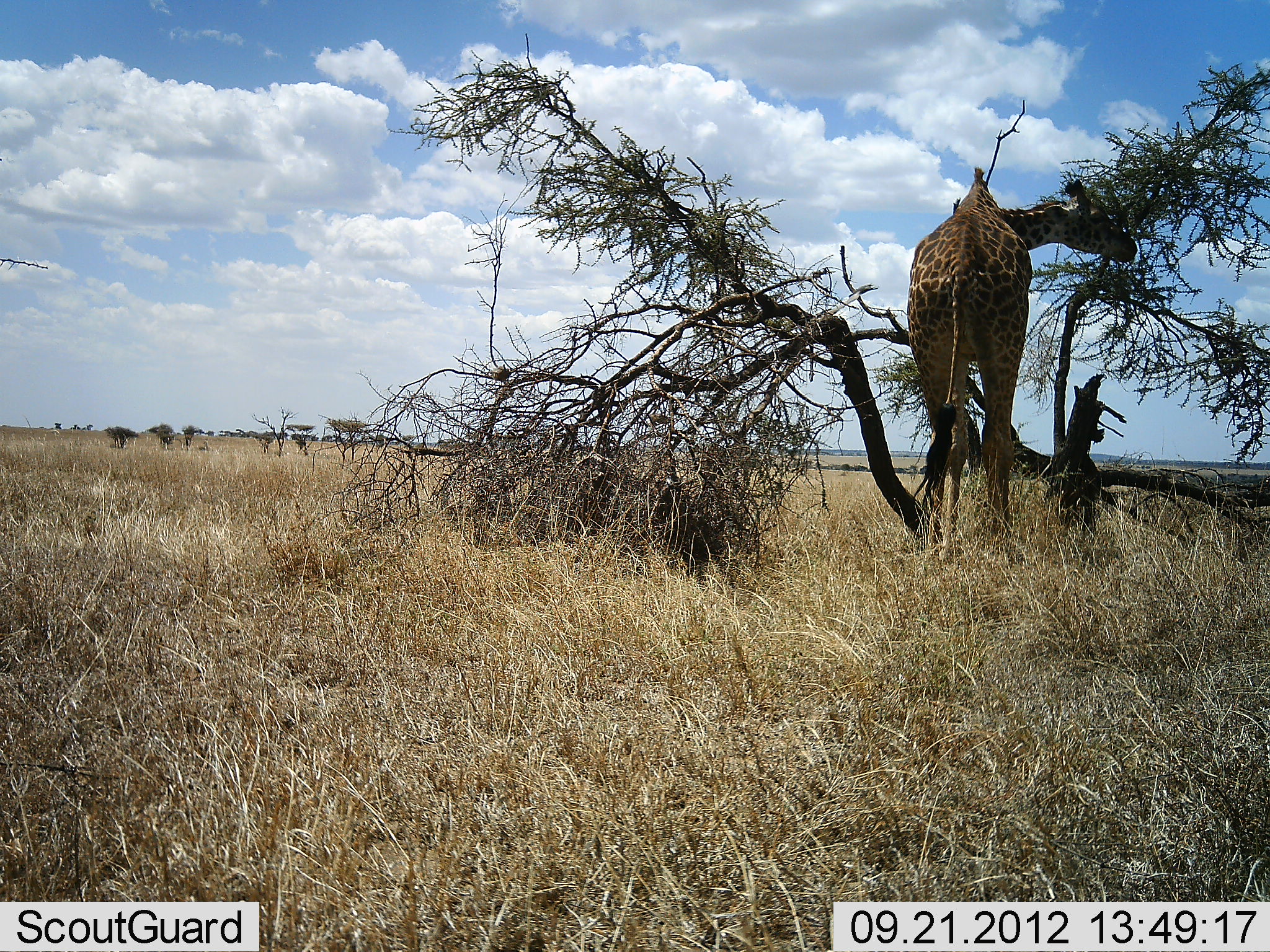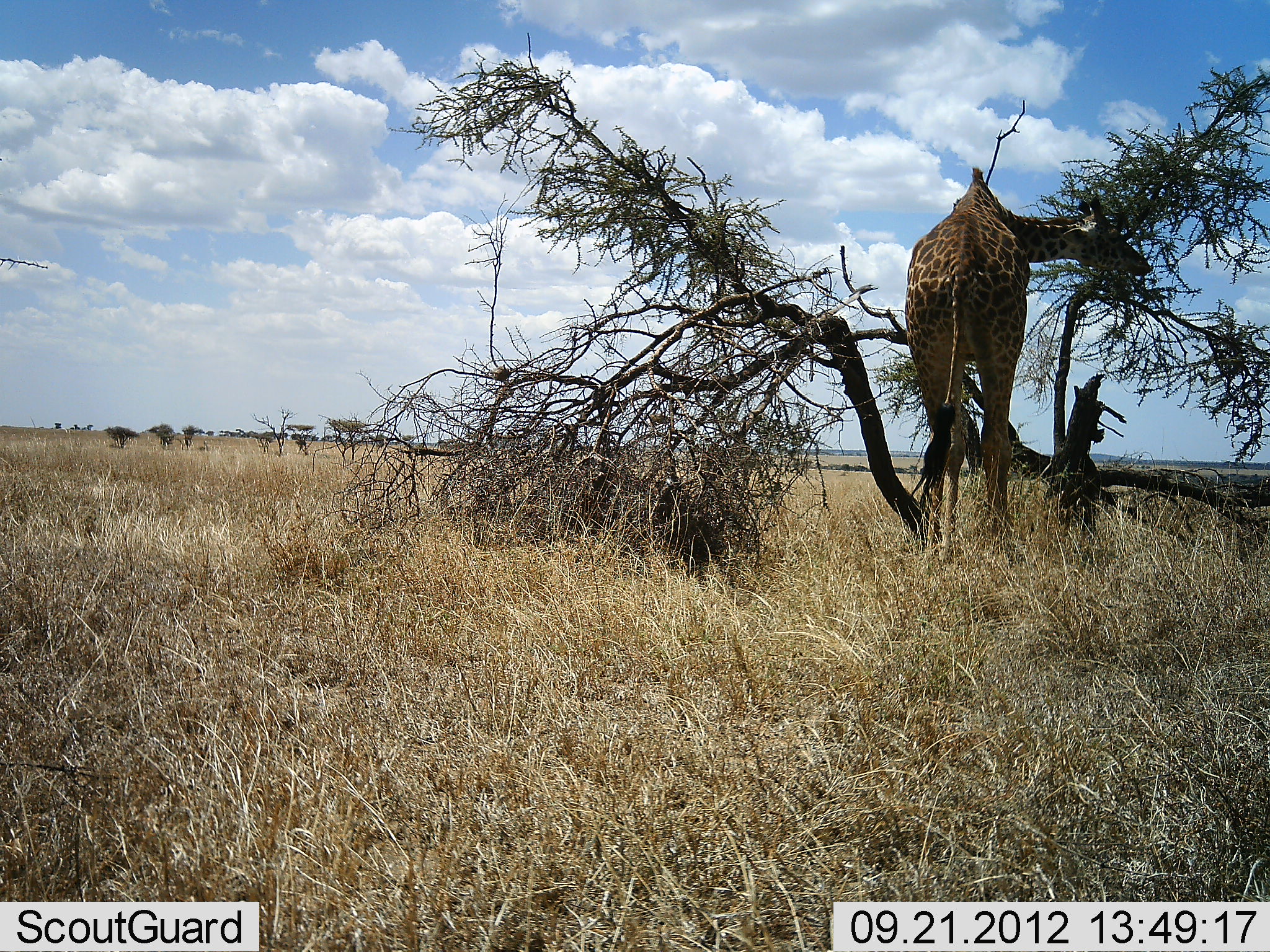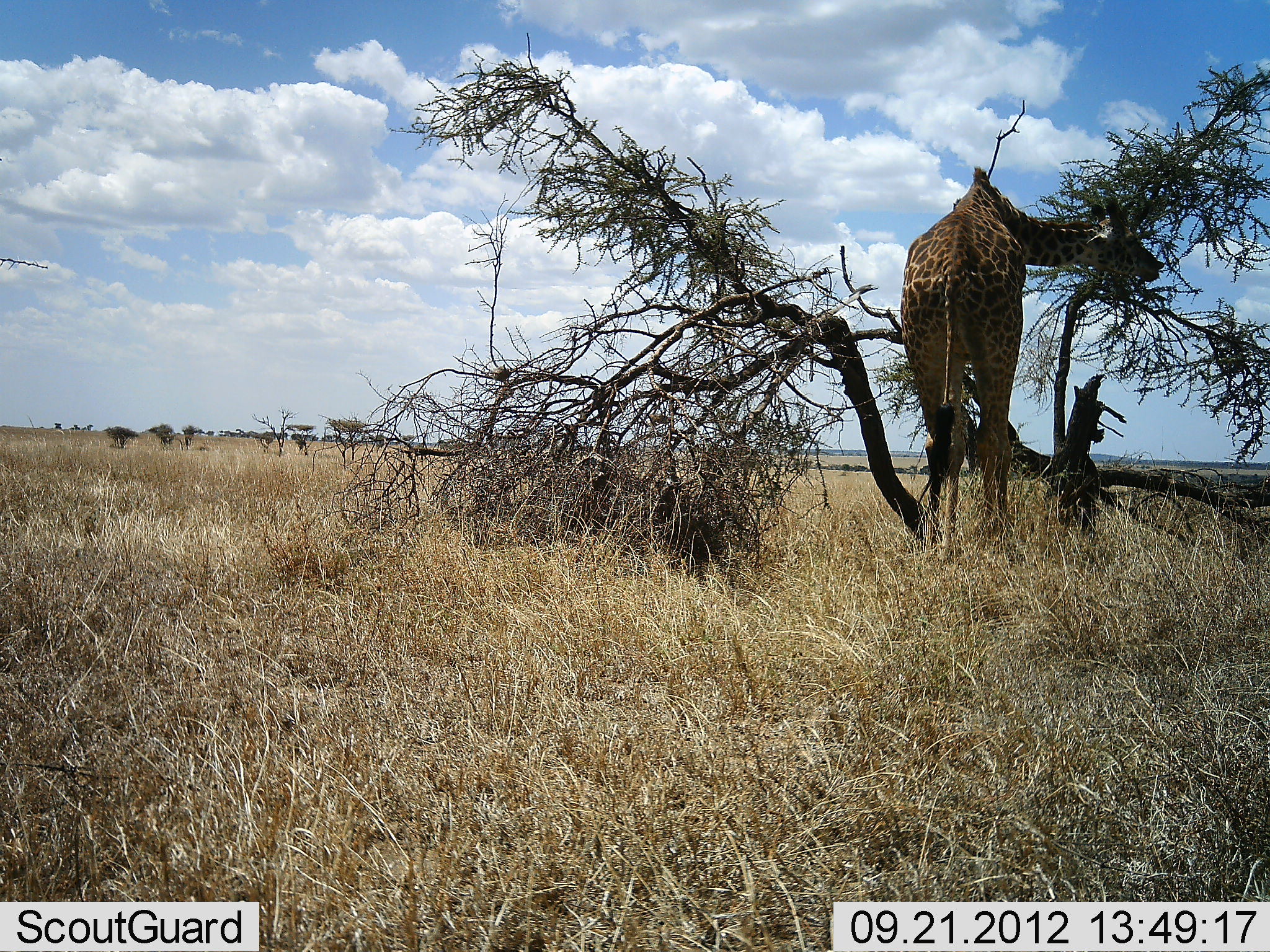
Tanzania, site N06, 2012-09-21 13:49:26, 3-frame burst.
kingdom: Animalia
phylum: Chordata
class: Mammalia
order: Artiodactyla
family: Giraffidae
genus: Giraffa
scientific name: Giraffa camelopardalis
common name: giraffe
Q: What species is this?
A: Giraffe (Giraffa camelopardalis).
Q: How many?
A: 1.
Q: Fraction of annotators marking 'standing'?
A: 40%.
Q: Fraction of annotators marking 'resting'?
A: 0%.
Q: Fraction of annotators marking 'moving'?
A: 10%.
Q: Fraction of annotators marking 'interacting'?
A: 0%.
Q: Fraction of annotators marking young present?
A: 10%.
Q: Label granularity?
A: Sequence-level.